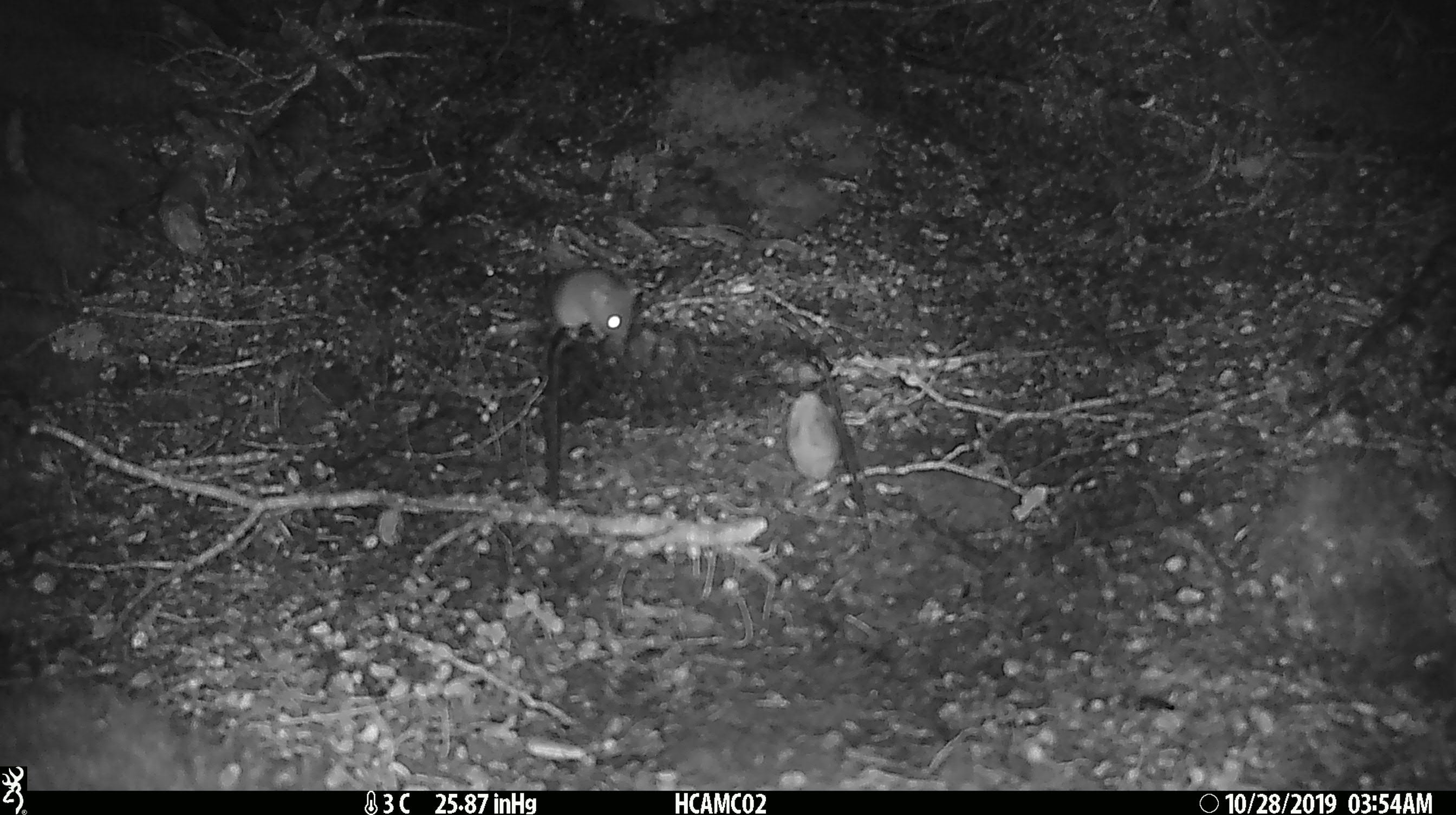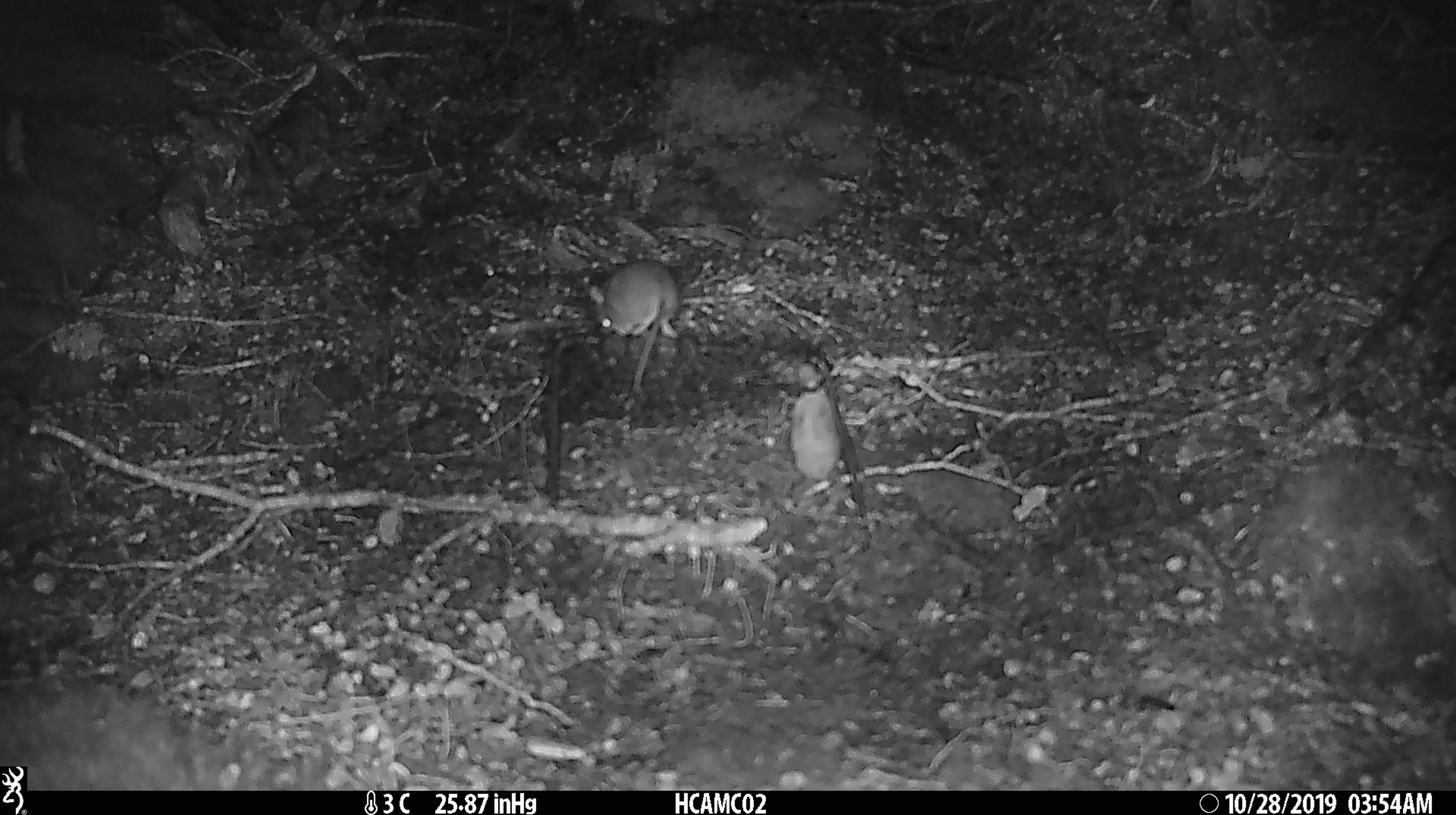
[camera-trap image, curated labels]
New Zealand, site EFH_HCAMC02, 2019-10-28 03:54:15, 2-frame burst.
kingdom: Animalia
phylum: Chordata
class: Mammalia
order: Rodentia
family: Muridae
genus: Mus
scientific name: Mus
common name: mouse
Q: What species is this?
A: Mouse (Mus).